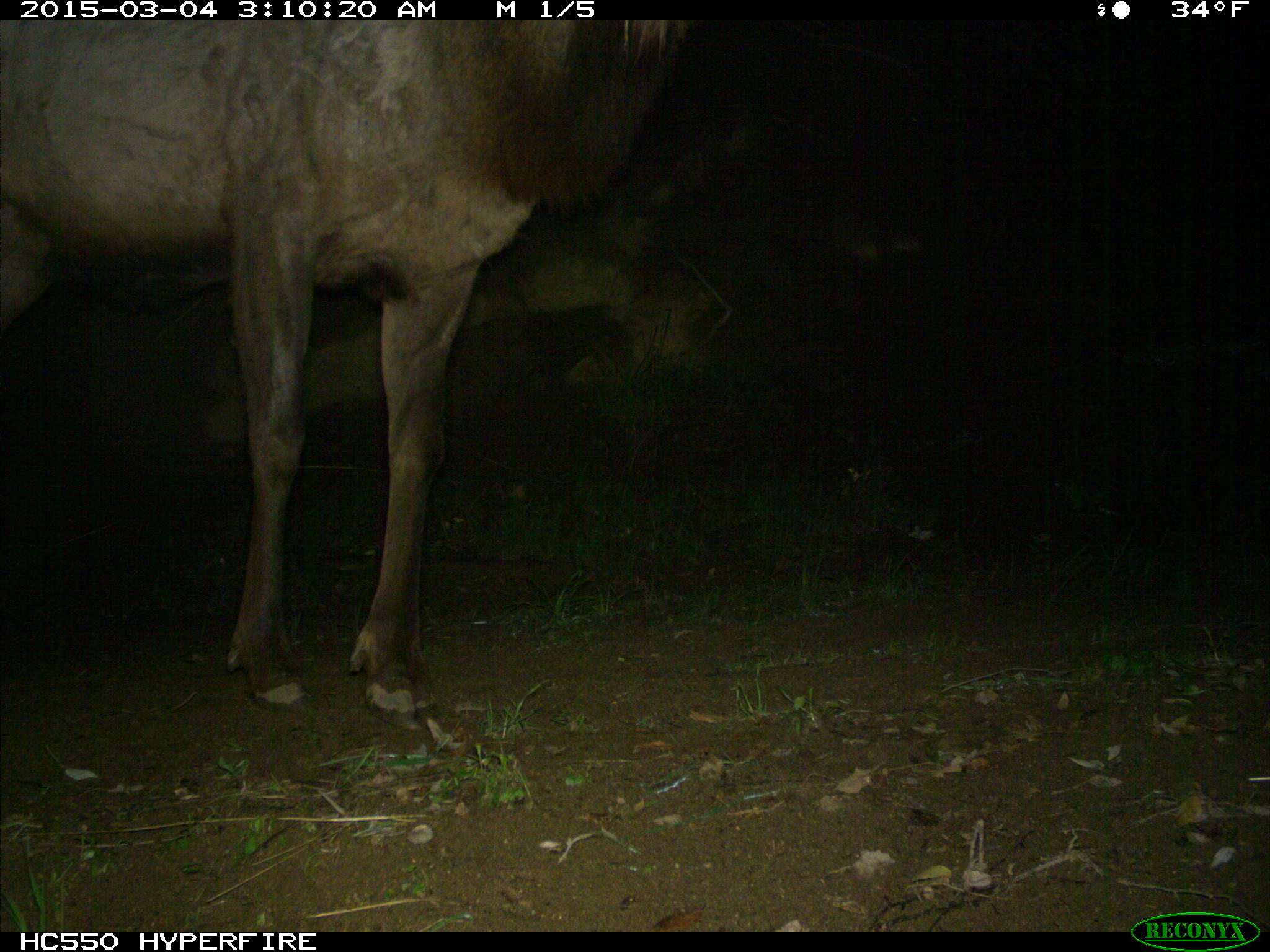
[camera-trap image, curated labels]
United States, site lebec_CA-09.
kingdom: Animalia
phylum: Chordata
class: Mammalia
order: Artiodactyla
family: Cervidae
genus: Cervus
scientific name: Cervus canadensis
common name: elk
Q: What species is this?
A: Cervus canadensis (elk).